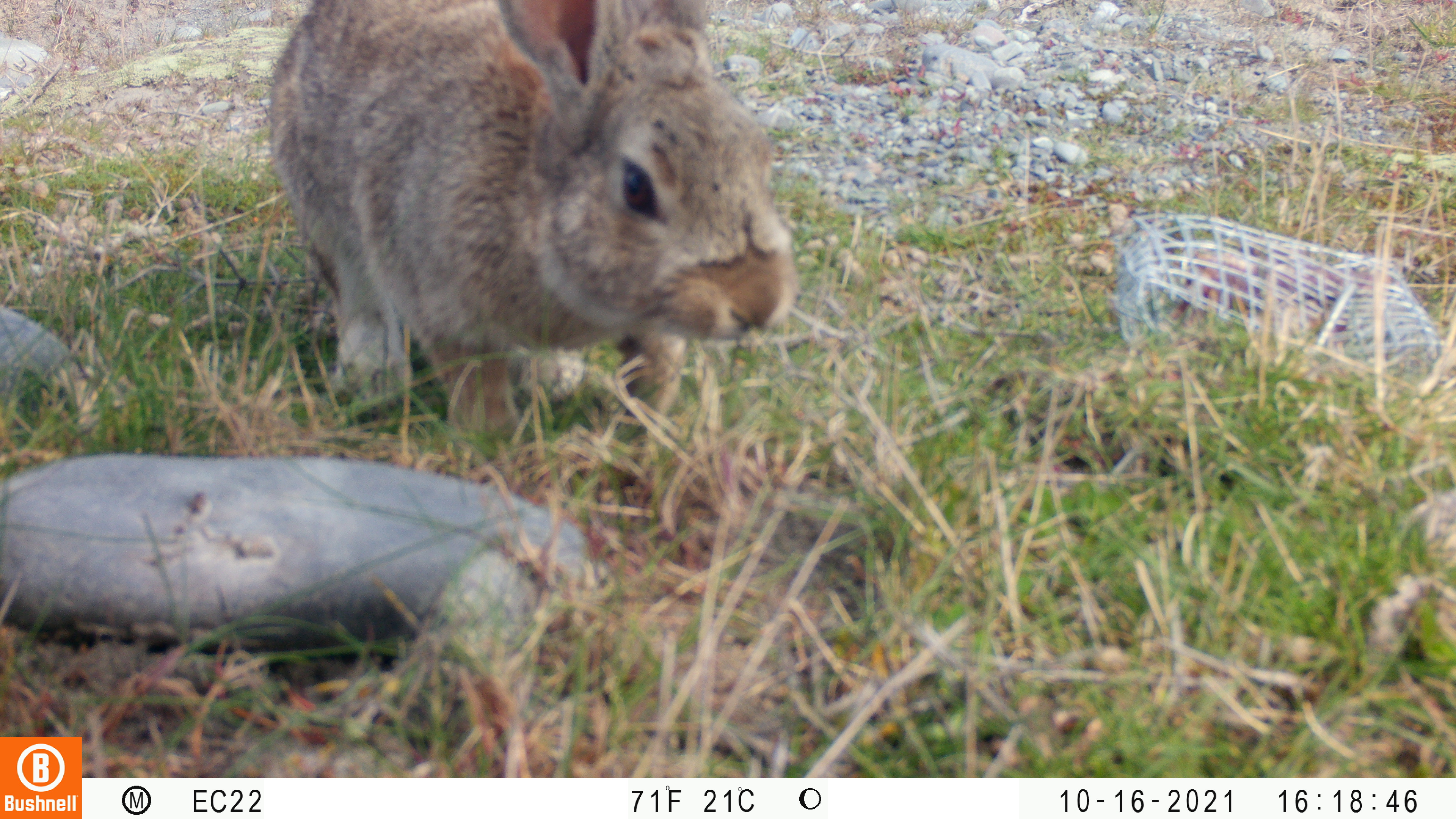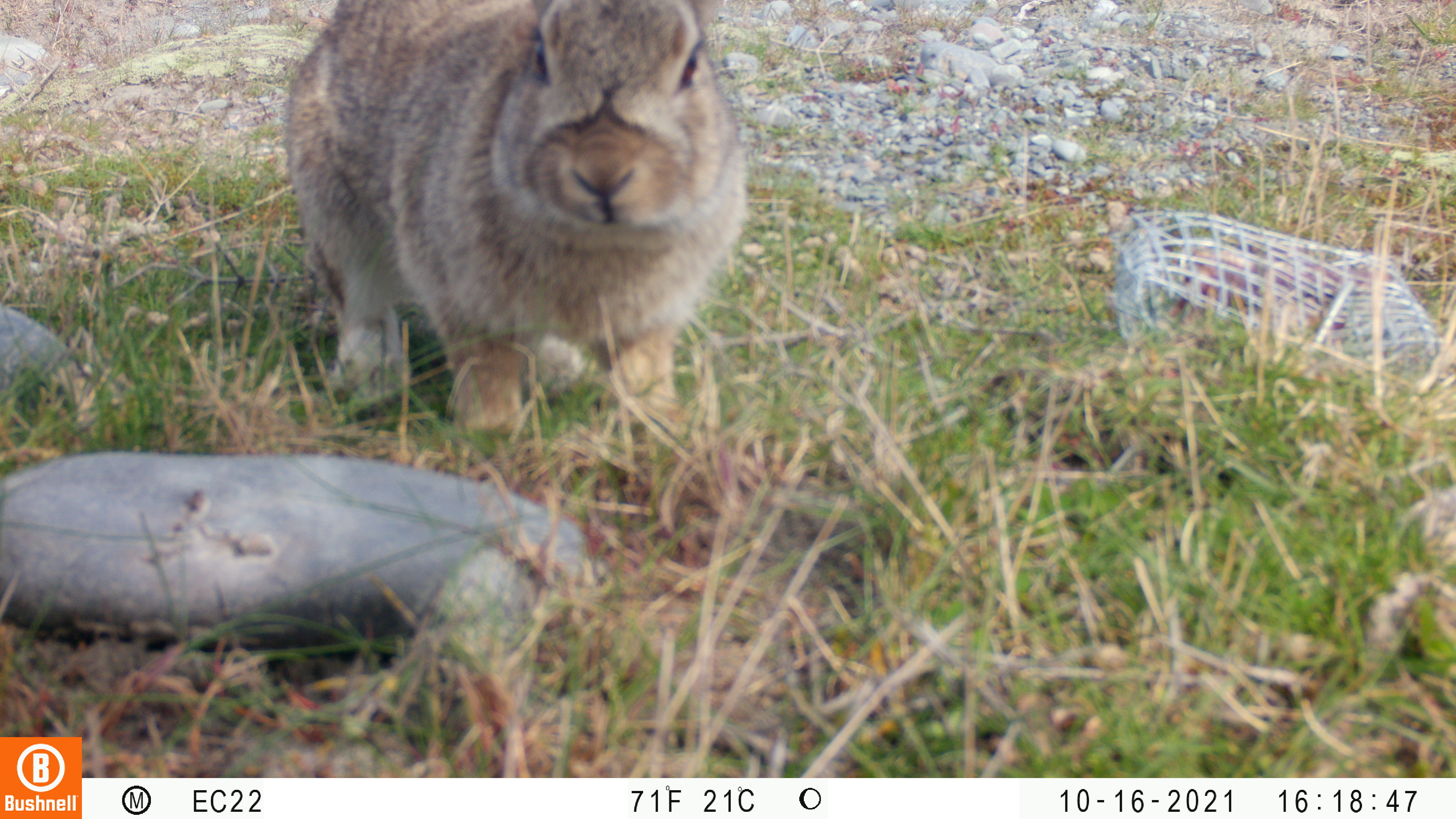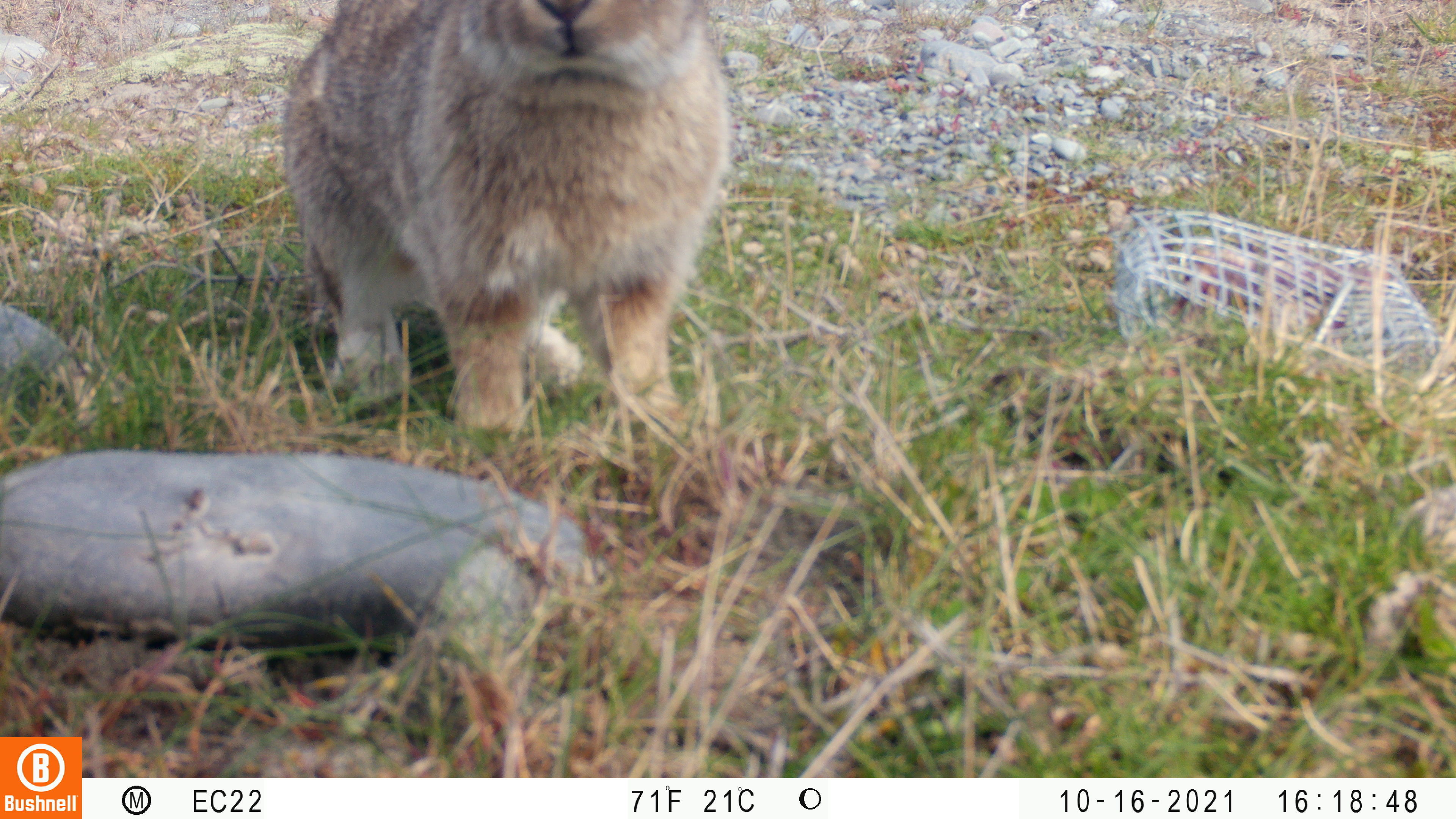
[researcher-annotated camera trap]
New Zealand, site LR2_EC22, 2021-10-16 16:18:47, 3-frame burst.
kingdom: Animalia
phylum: Chordata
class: Mammalia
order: Lagomorpha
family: Leporidae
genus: Oryctolagus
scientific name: Oryctolagus cuniculus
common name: european rabbit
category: rabbit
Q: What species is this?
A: Rabbit (european rabbit) (Oryctolagus cuniculus).